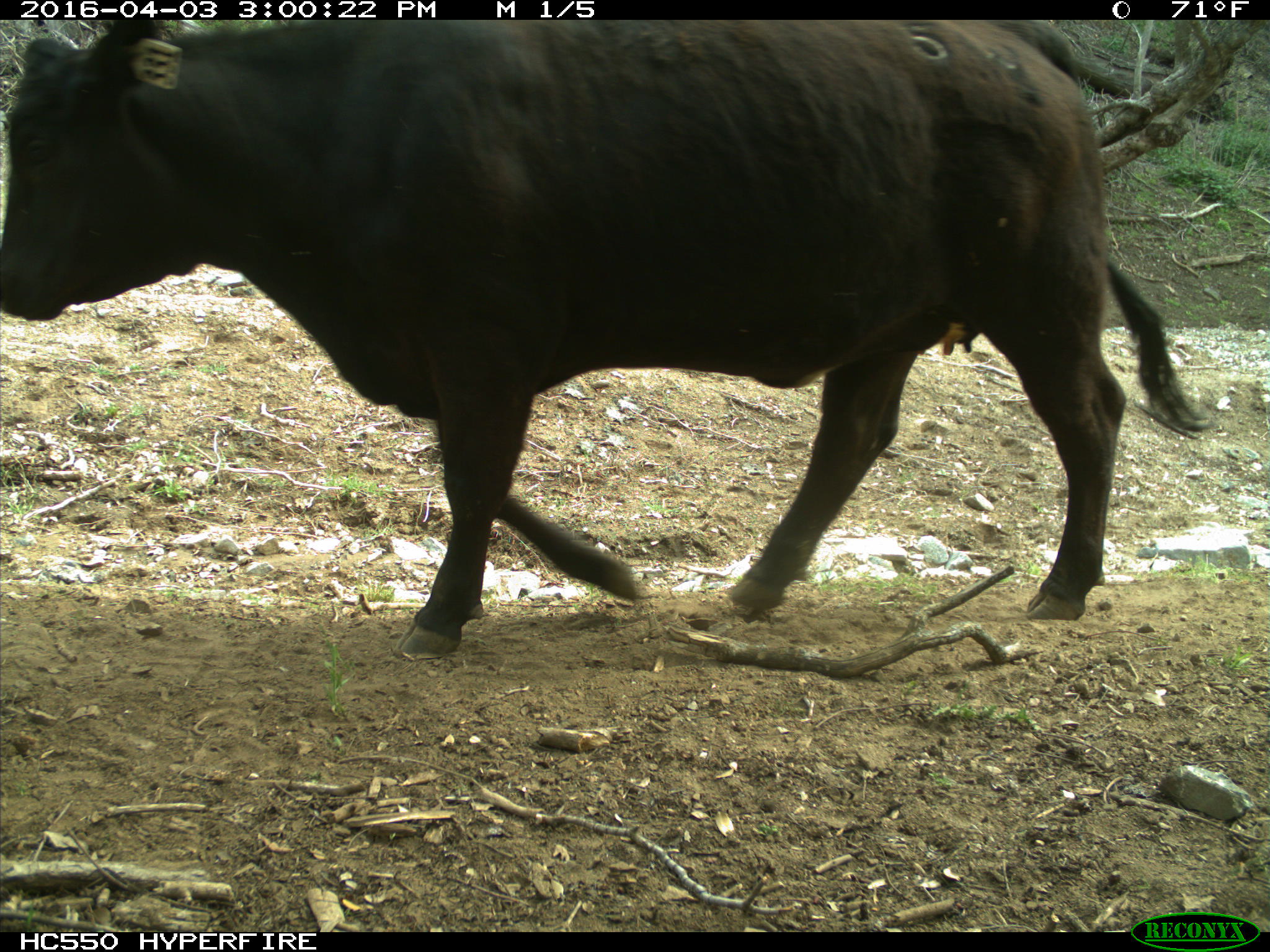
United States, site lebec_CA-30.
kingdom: Animalia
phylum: Chordata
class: Mammalia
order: Artiodactyla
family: Bovidae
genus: Bos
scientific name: Bos taurus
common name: domestic cow